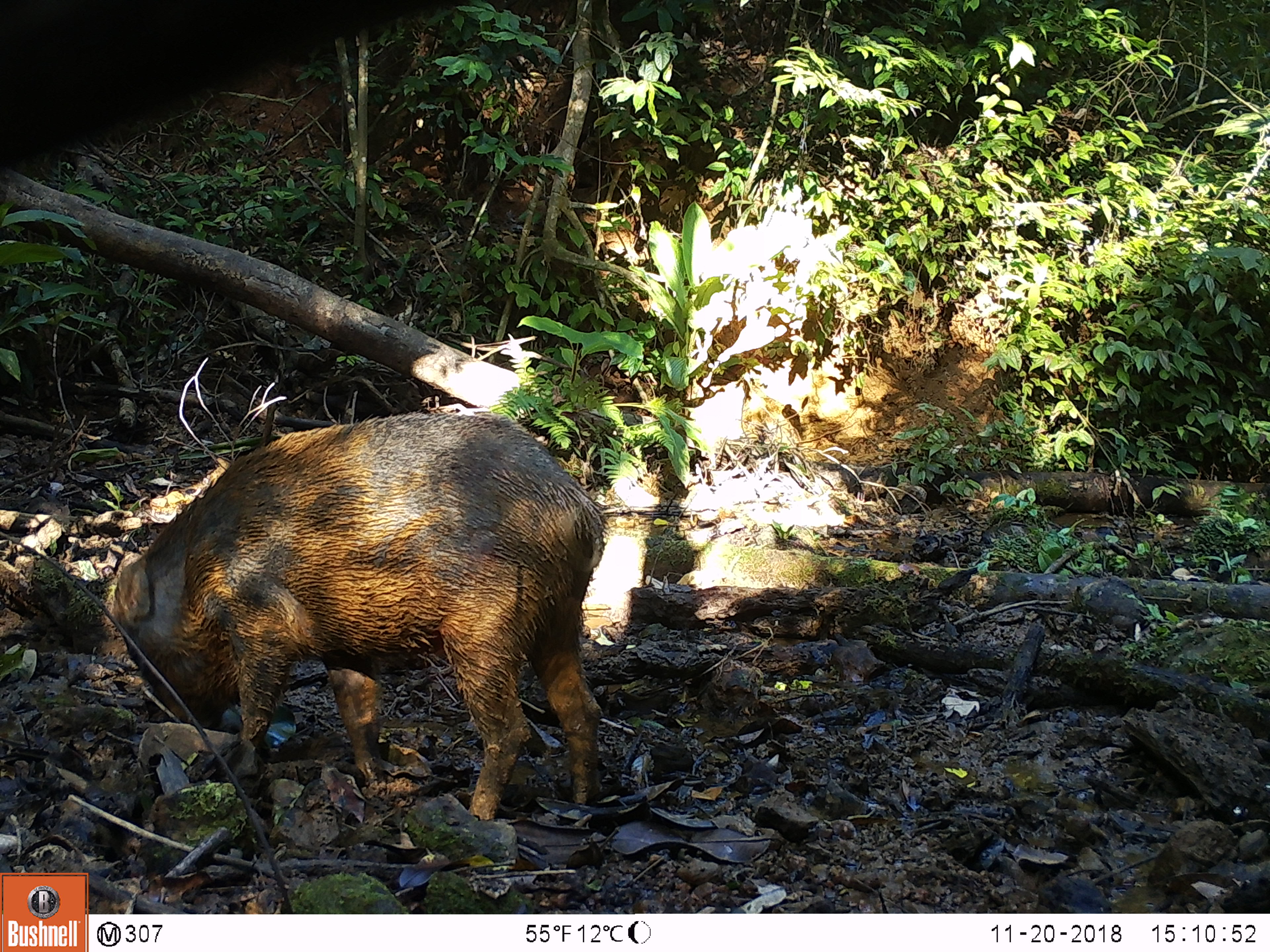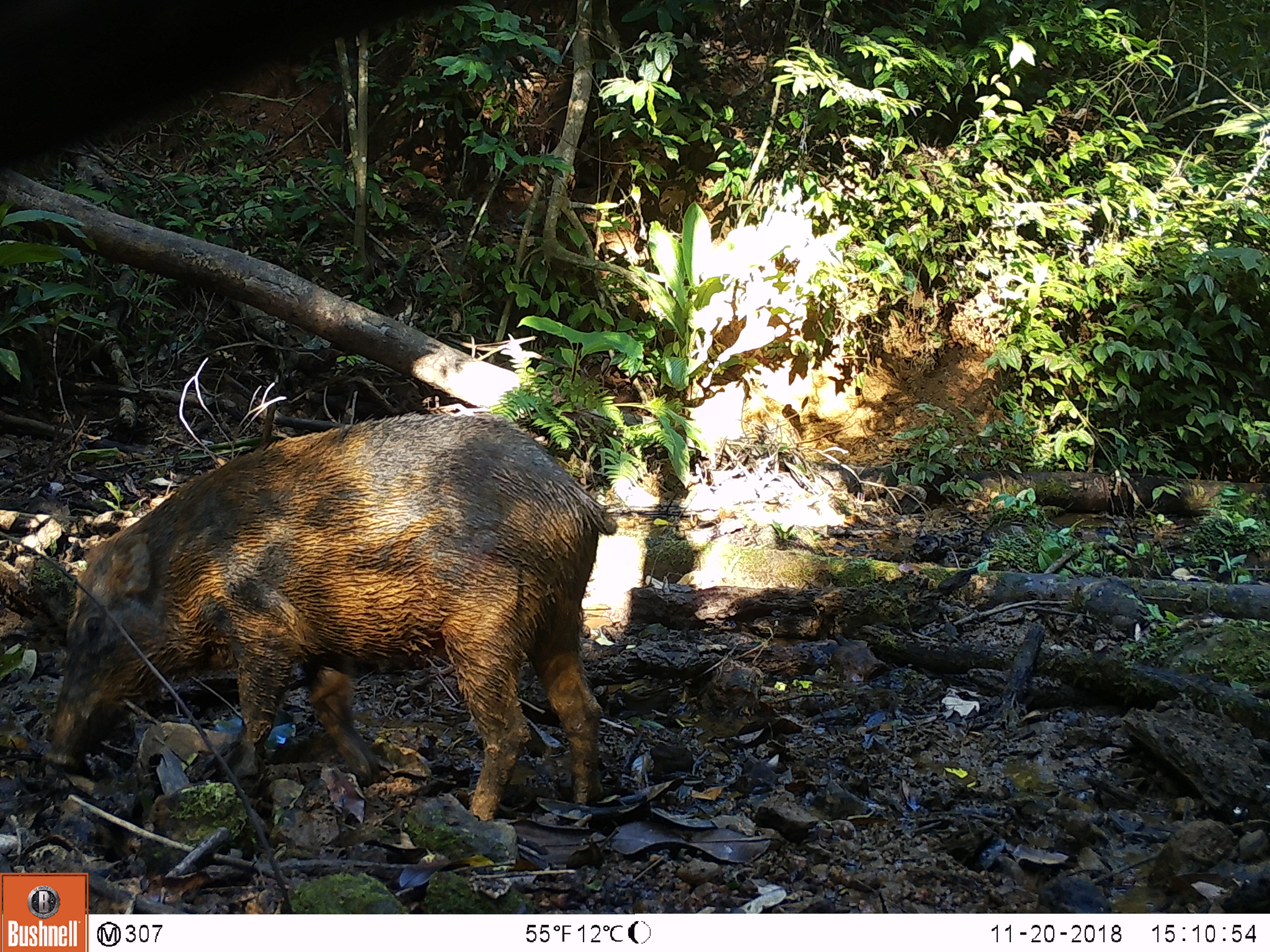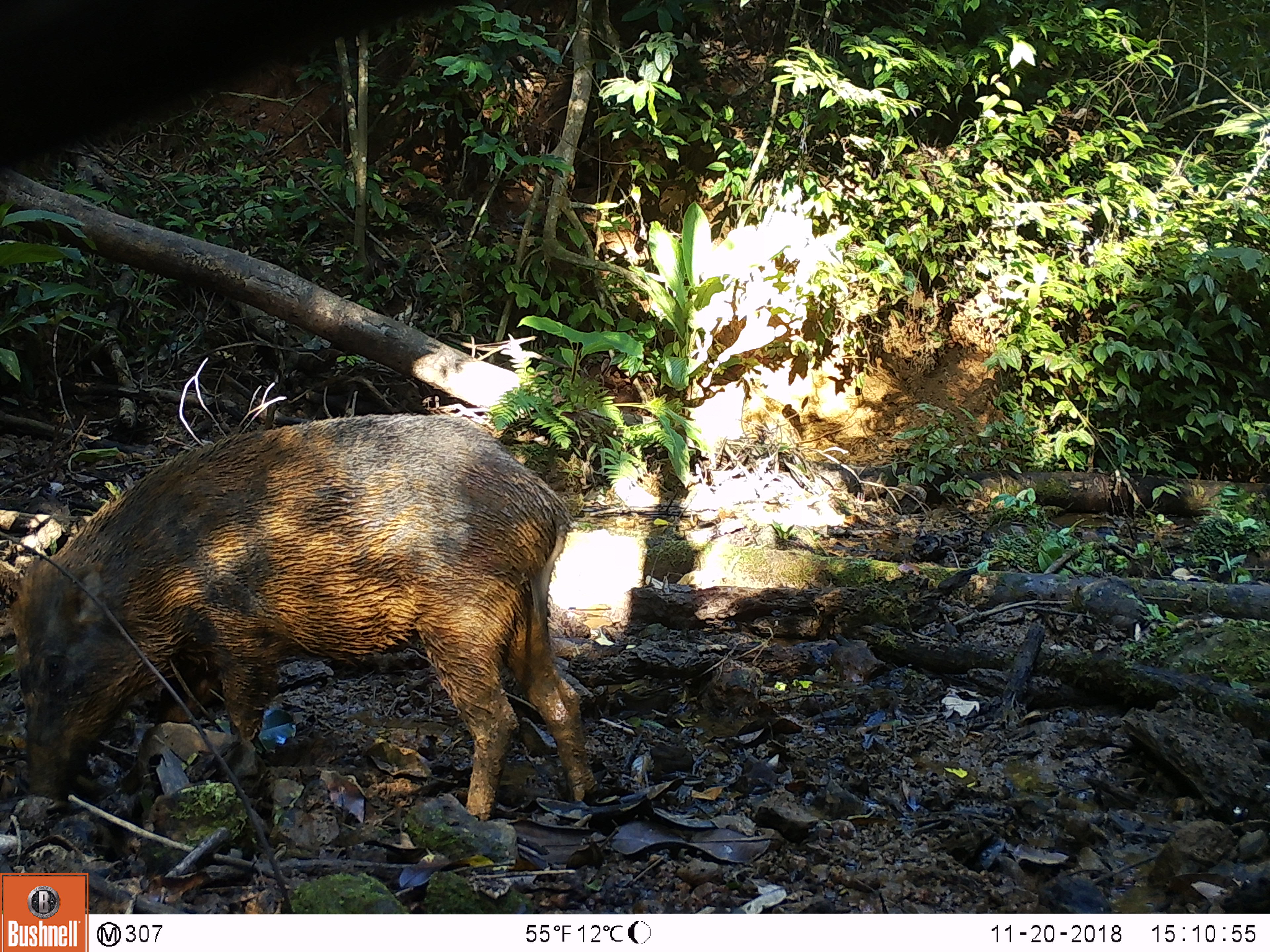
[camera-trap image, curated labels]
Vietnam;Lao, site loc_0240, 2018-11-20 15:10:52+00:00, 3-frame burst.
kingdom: Animalia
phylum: Chordata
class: Mammalia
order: Artiodactyla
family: Suidae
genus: Sus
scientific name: Sus scrofa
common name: eurasian wild pig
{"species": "eurasian wild pig (Sus scrofa)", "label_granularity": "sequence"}